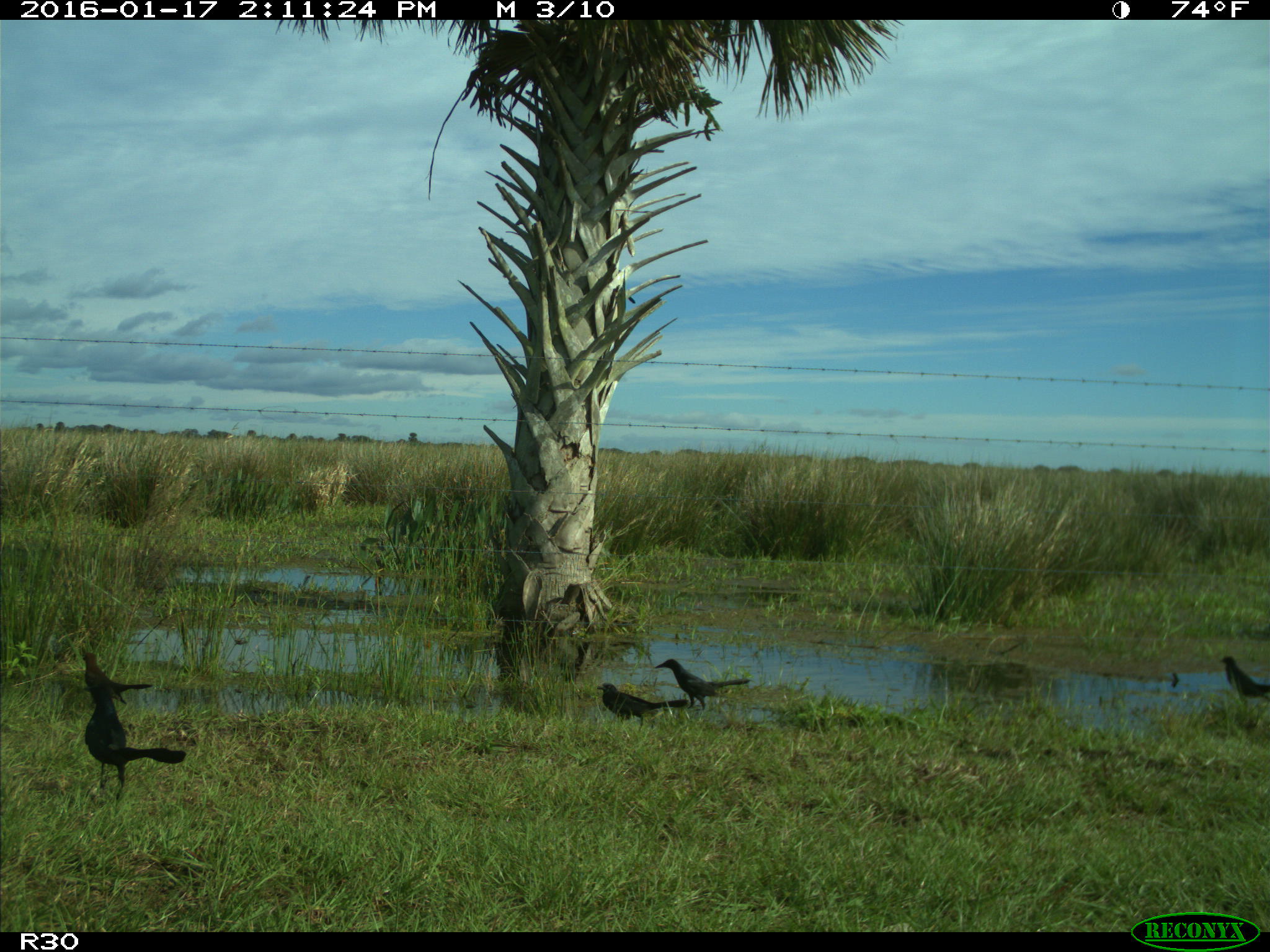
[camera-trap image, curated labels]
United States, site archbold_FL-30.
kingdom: Animalia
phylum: Chordata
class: Aves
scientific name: Aves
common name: birds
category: unidentified bird